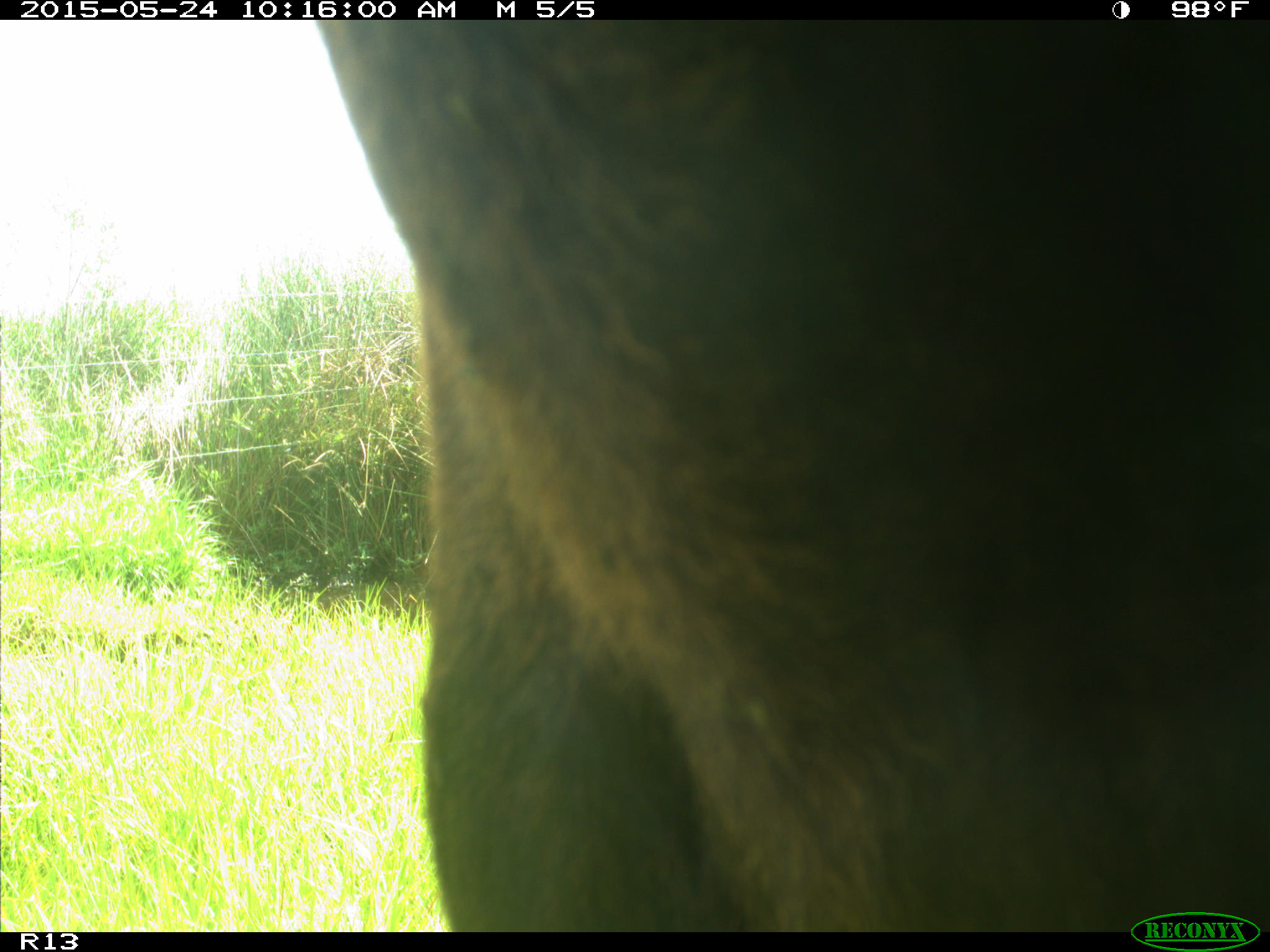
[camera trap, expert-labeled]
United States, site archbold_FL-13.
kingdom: Animalia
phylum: Chordata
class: Mammalia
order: Artiodactyla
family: Bovidae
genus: Bos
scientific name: Bos taurus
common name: domestic cow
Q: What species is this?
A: Bos taurus (domestic cow).